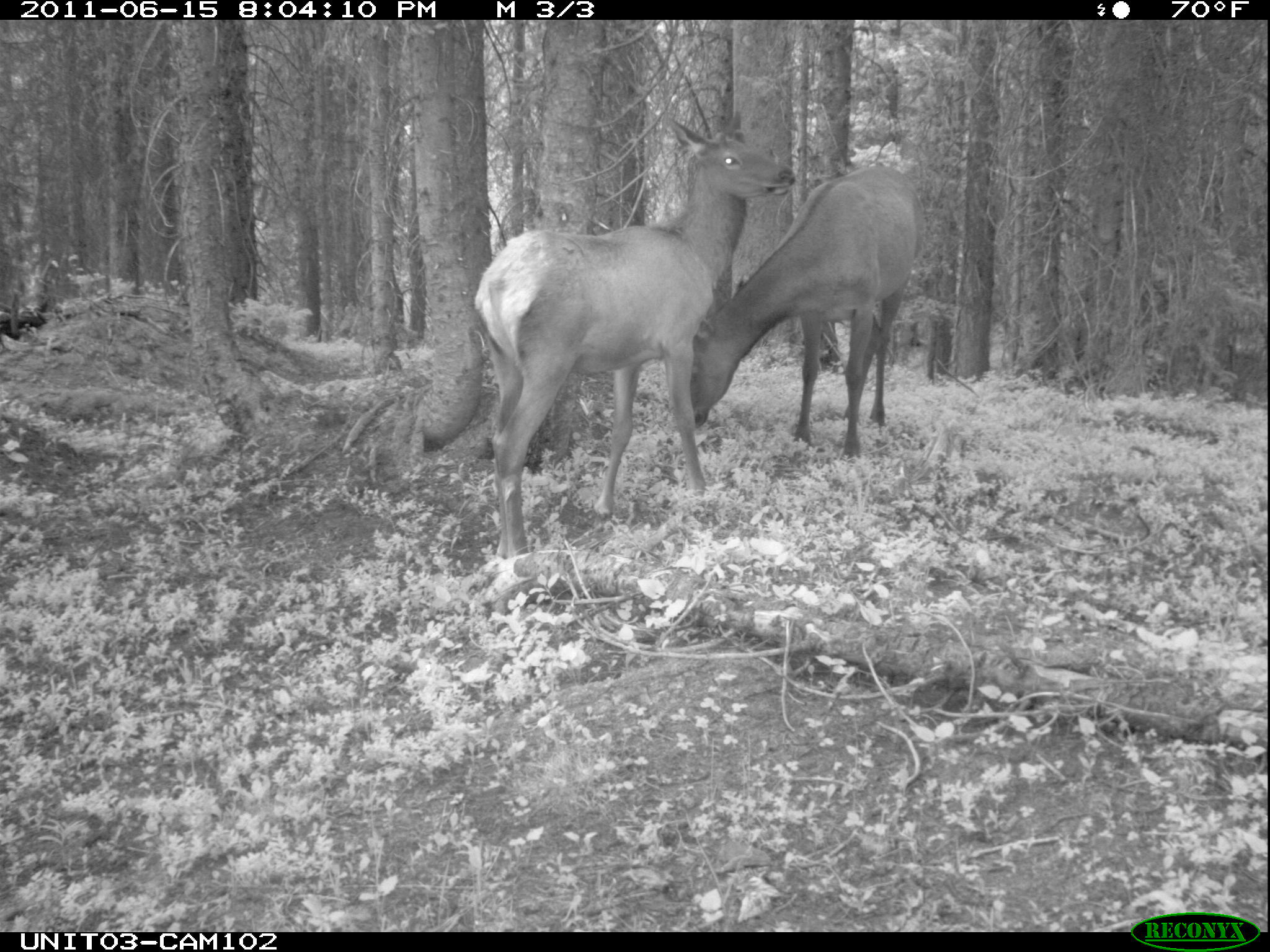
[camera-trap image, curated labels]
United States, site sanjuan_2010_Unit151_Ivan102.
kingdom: Animalia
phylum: Chordata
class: Mammalia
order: Artiodactyla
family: Cervidae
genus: Cervus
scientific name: Cervus elaphus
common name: red deer